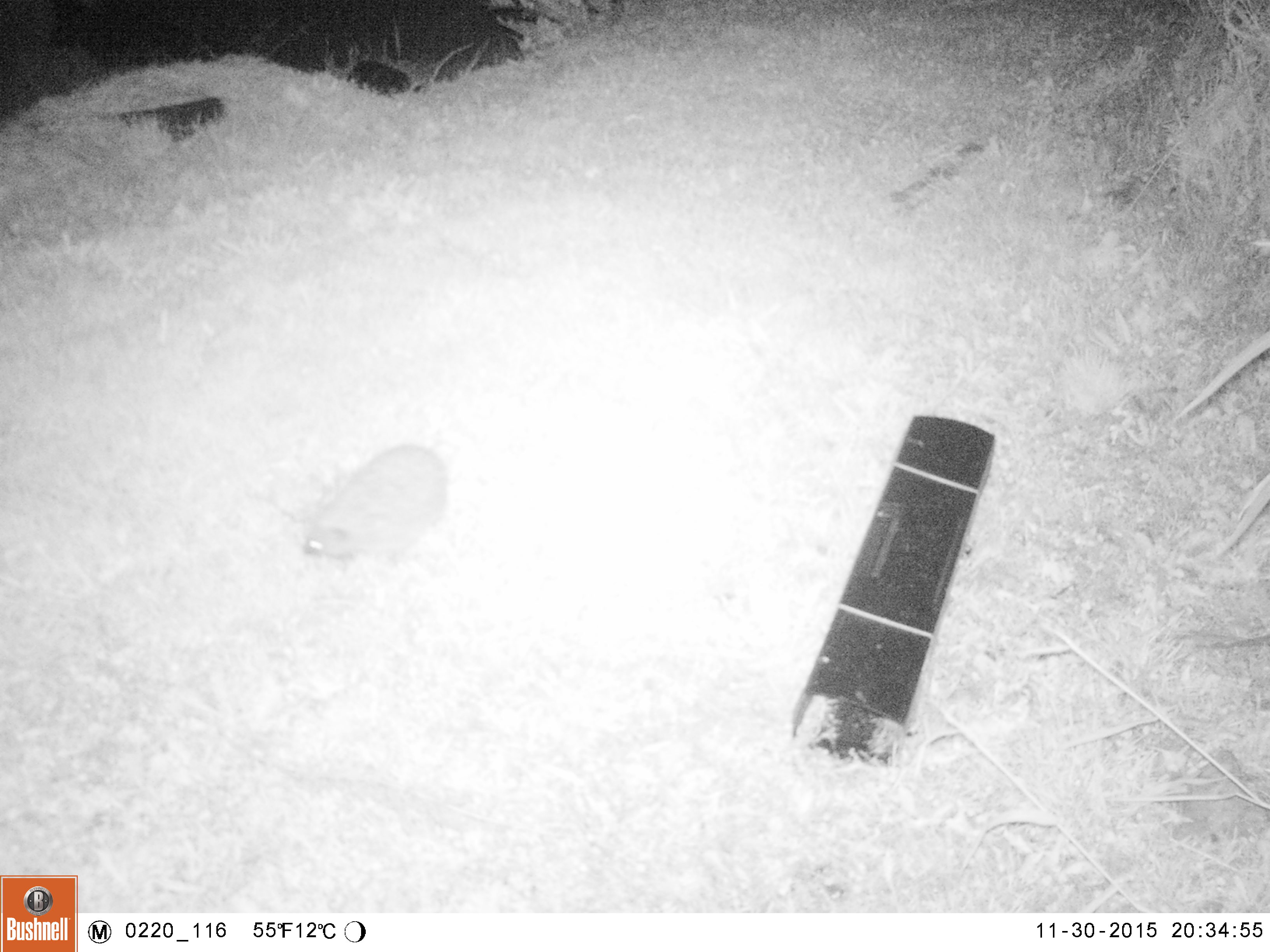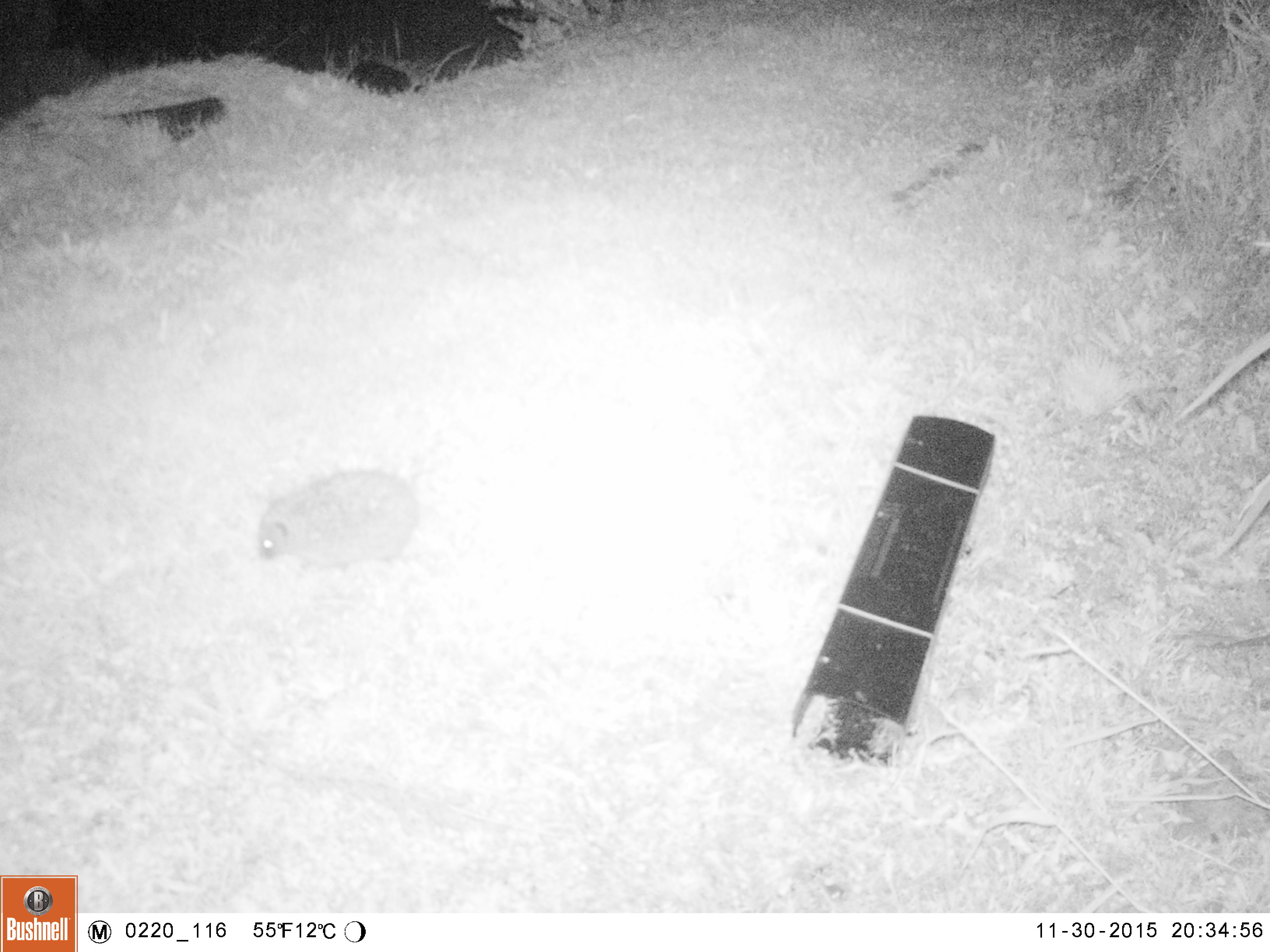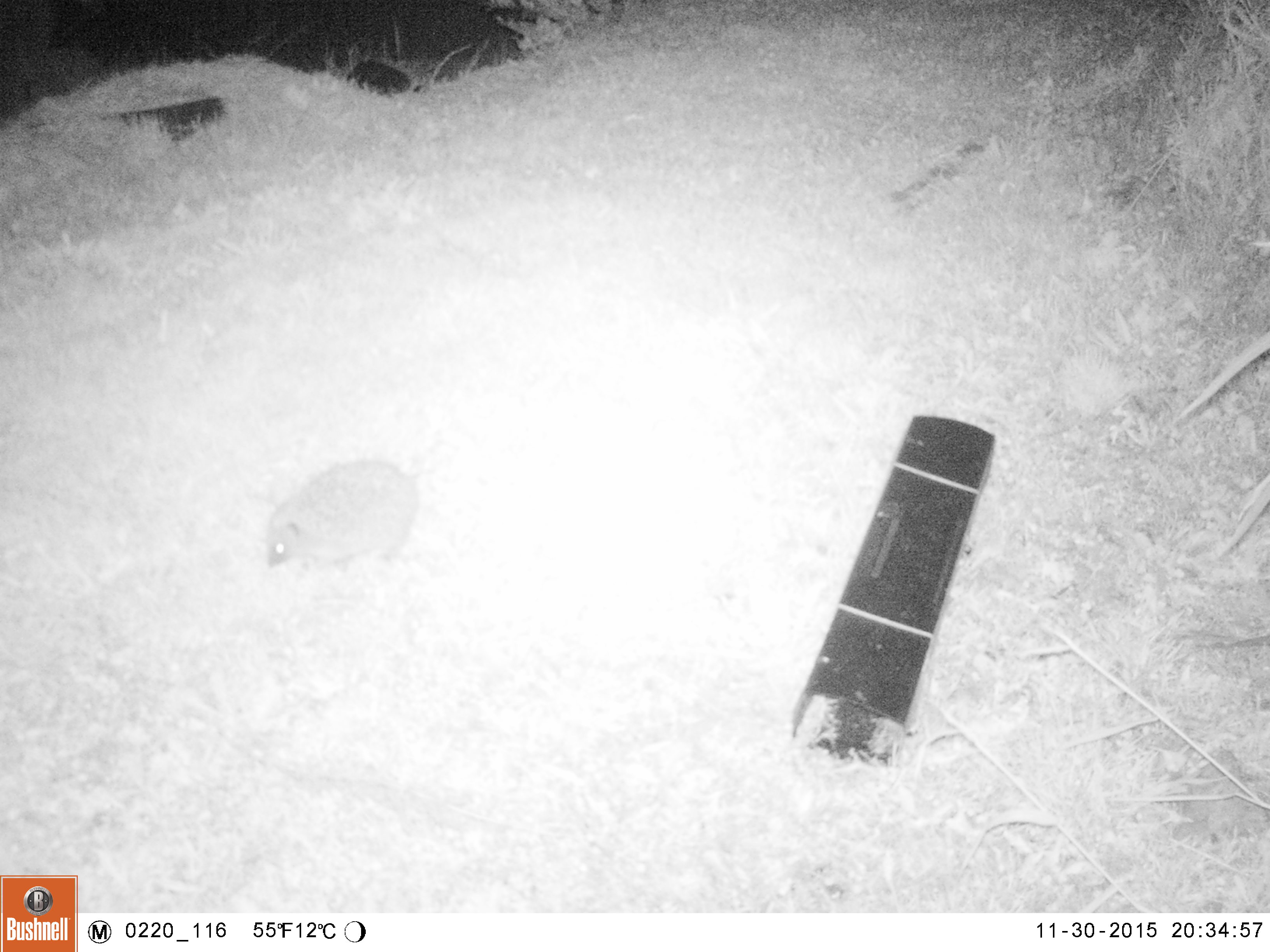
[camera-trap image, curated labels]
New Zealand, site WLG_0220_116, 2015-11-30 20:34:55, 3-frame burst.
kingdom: Animalia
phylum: Chordata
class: Mammalia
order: Eulipotyphla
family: Erinaceidae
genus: Erinaceus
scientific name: Erinaceus europaeus europaeus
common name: european hedgehog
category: hedgehog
Hedgehog (european hedgehog) (Erinaceus europaeus europaeus).